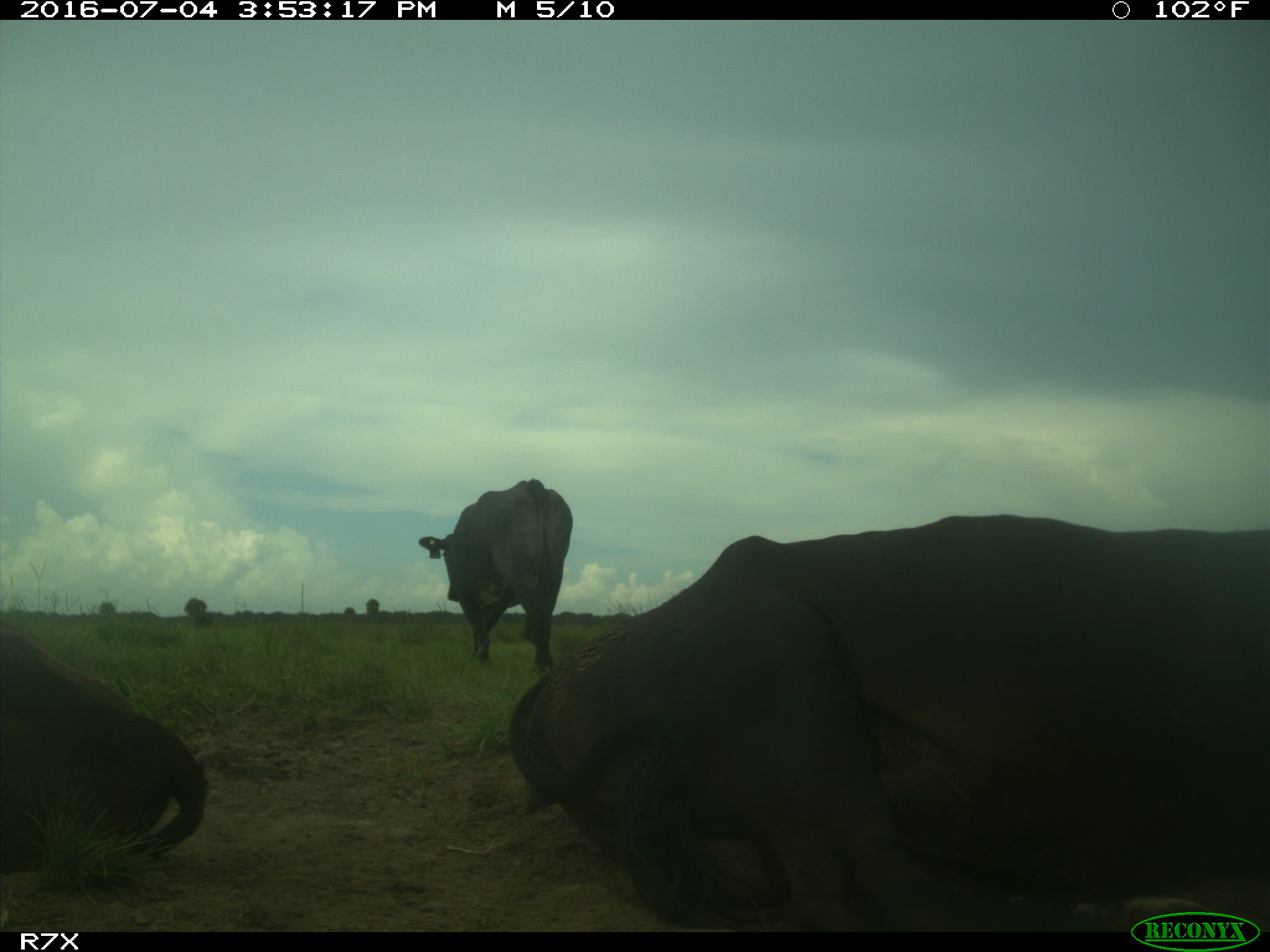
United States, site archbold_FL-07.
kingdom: Animalia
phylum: Chordata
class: Mammalia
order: Artiodactyla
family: Bovidae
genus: Bos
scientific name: Bos taurus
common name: domestic cow